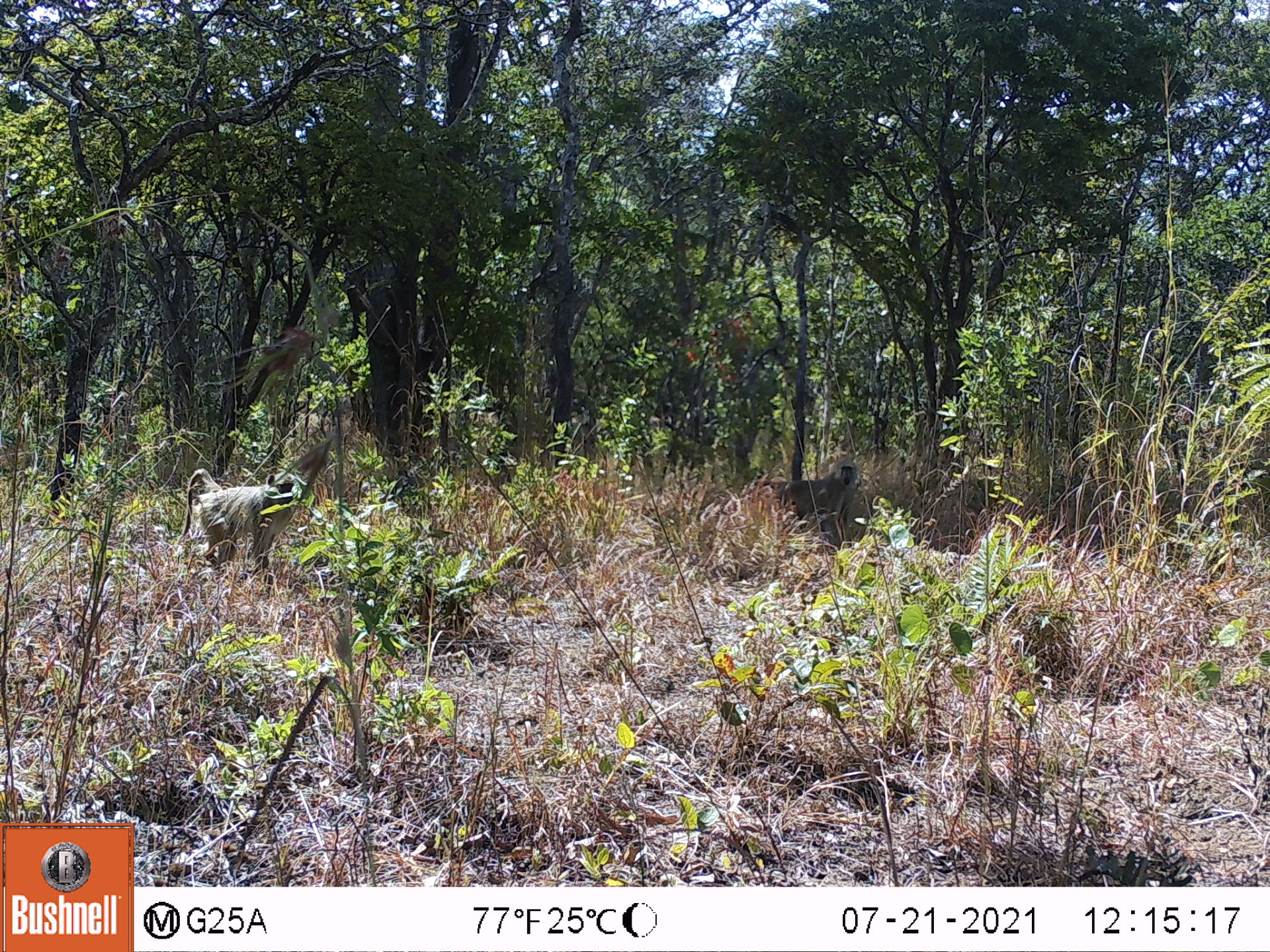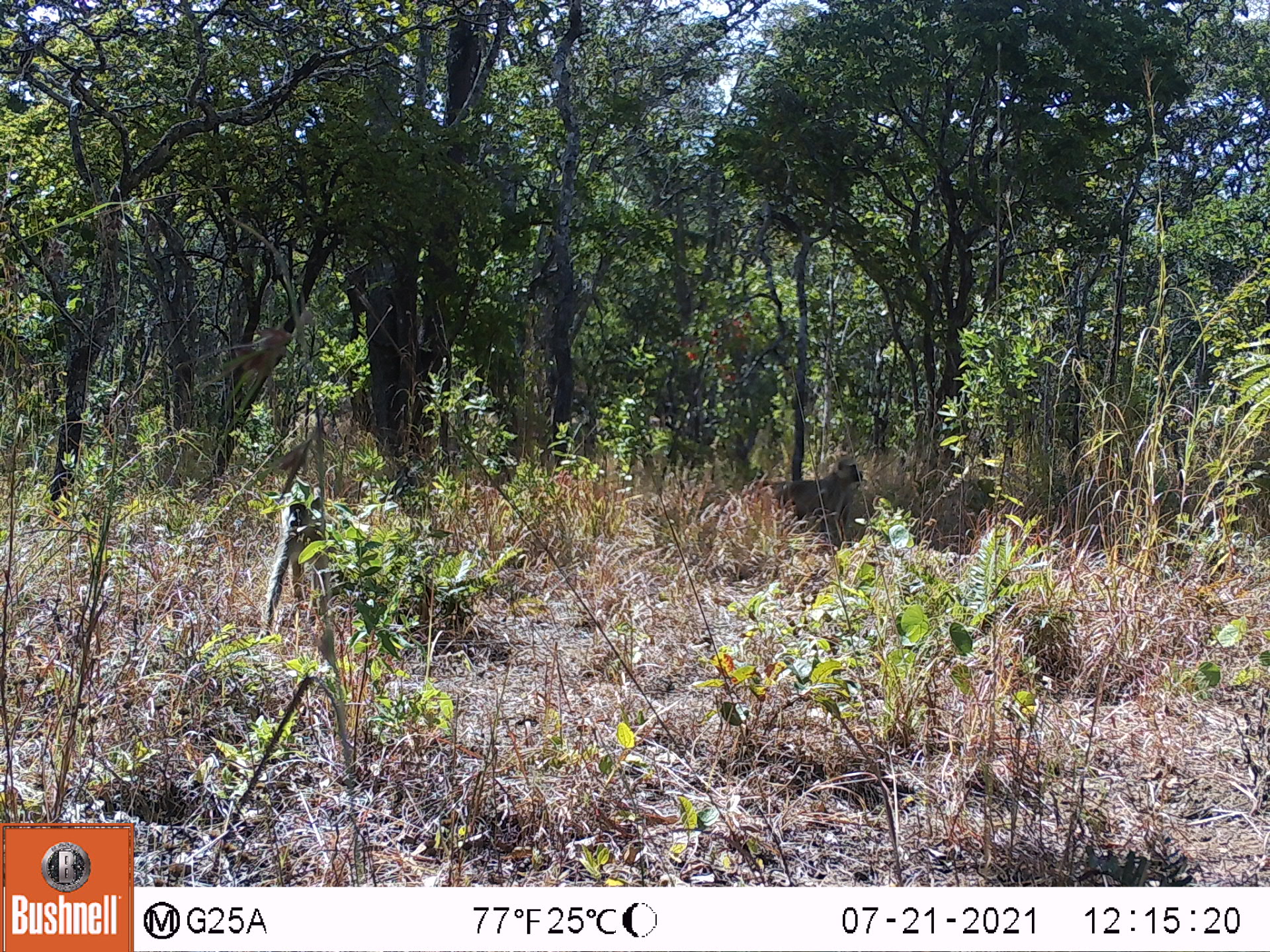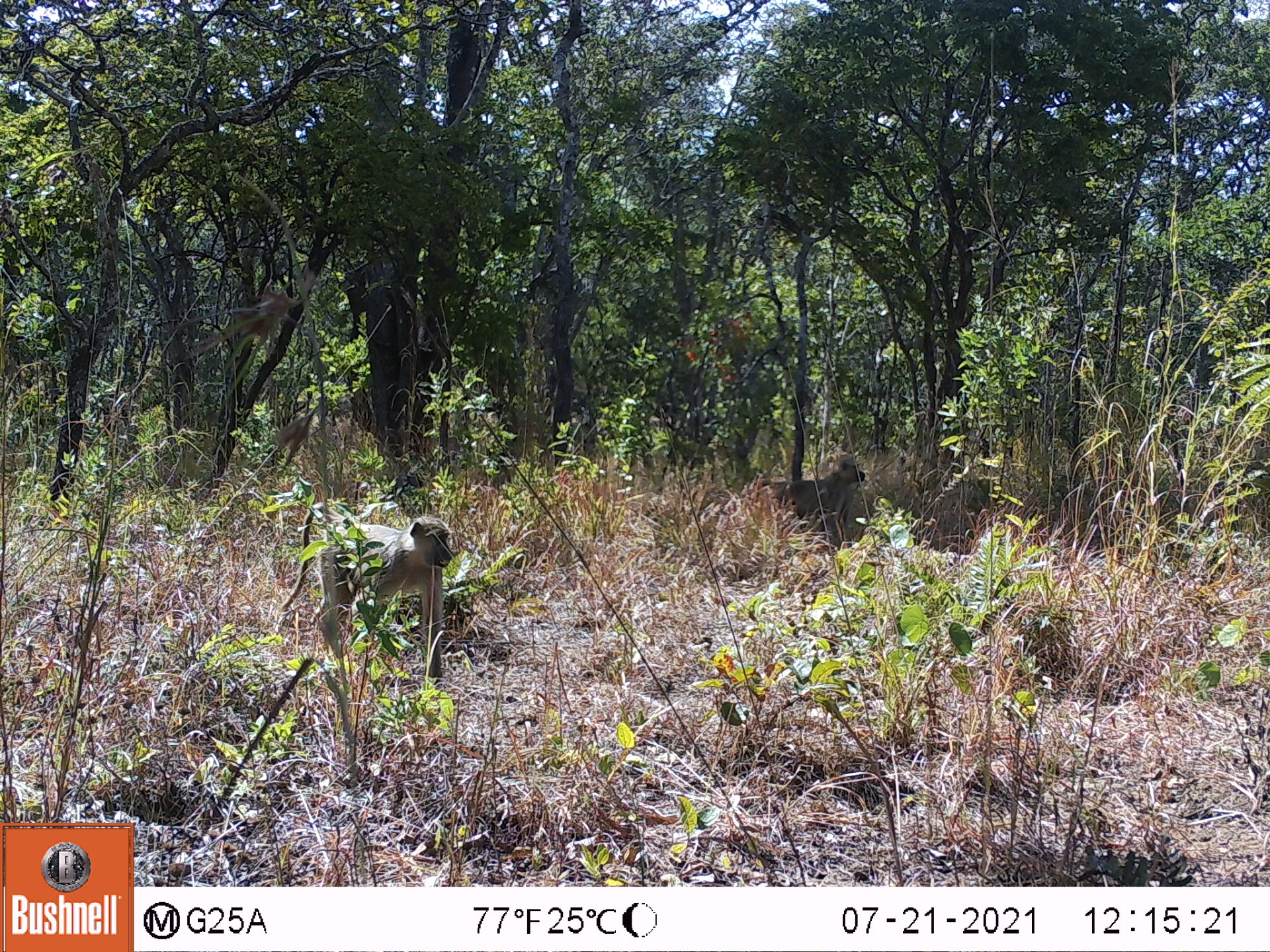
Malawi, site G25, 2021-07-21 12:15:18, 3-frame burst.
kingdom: Animalia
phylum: Chordata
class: Mammalia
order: Primates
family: Cercopithecidae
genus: Papio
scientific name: Papio cynocephalus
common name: yellow baboon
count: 2